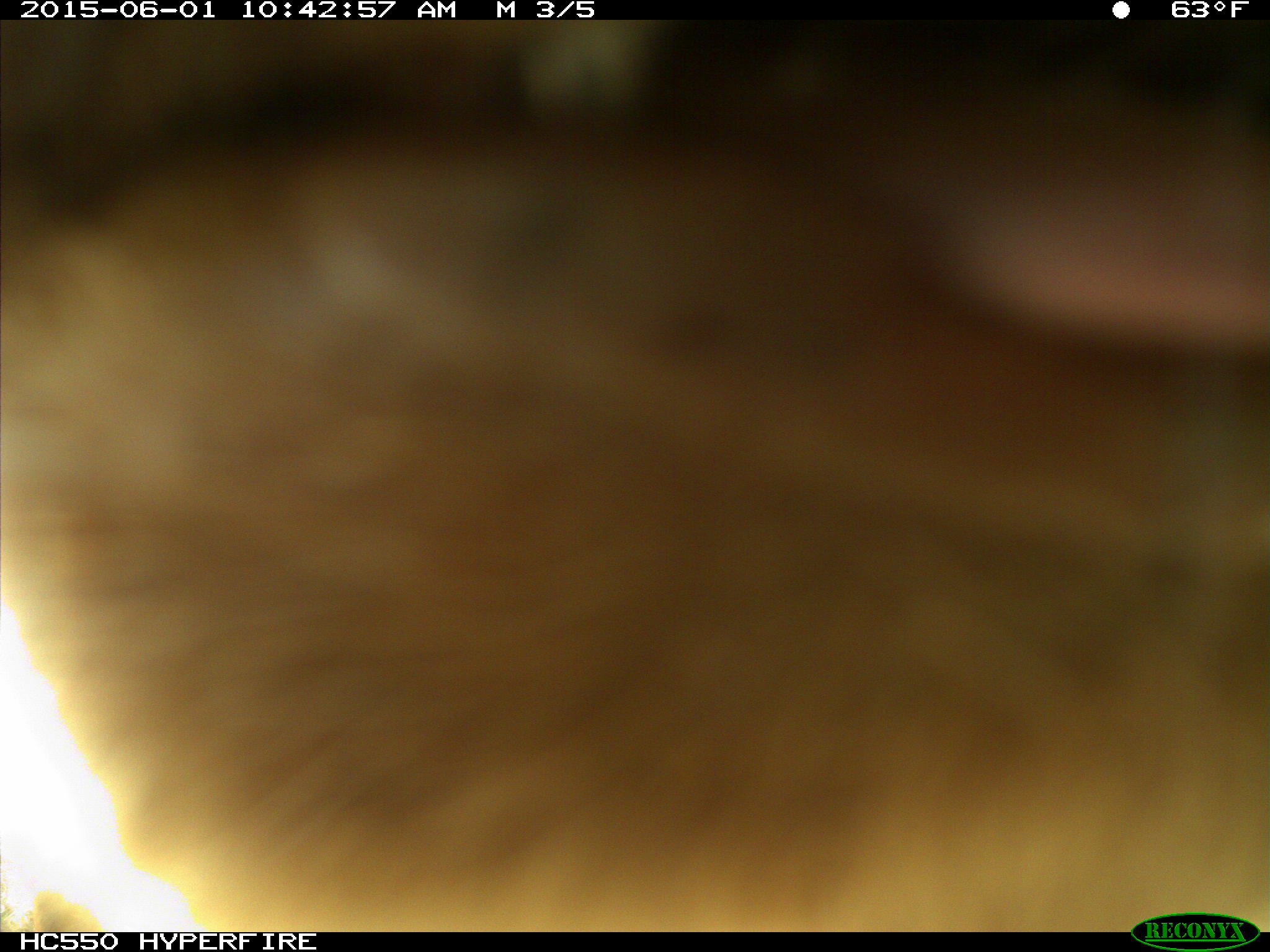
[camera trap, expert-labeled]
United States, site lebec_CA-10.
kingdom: Animalia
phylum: Chordata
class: Mammalia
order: Artiodactyla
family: Bovidae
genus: Bos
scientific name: Bos taurus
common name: domestic cow